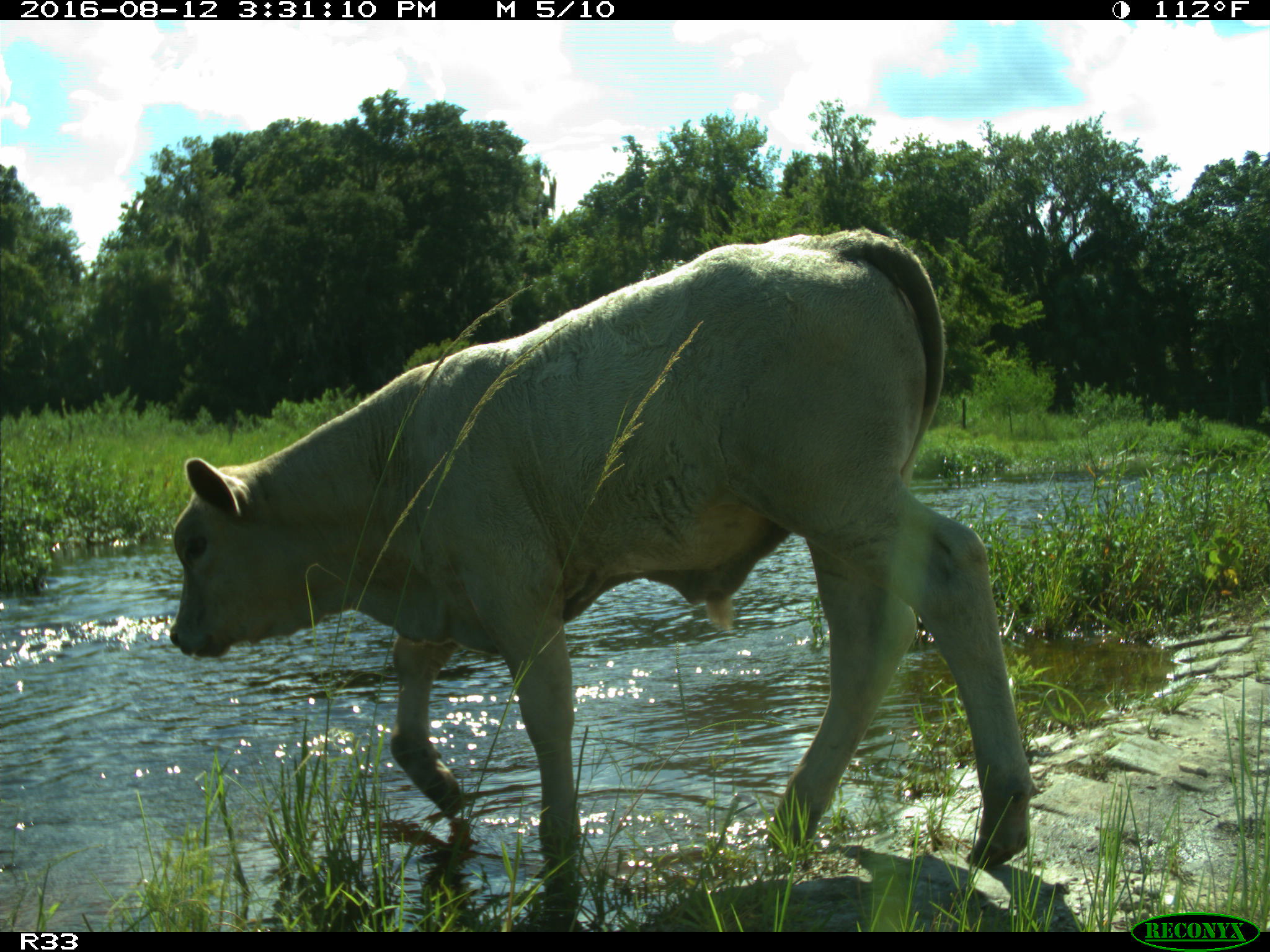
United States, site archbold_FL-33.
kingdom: Animalia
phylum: Chordata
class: Mammalia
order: Artiodactyla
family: Bovidae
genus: Bos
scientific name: Bos taurus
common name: domestic cow